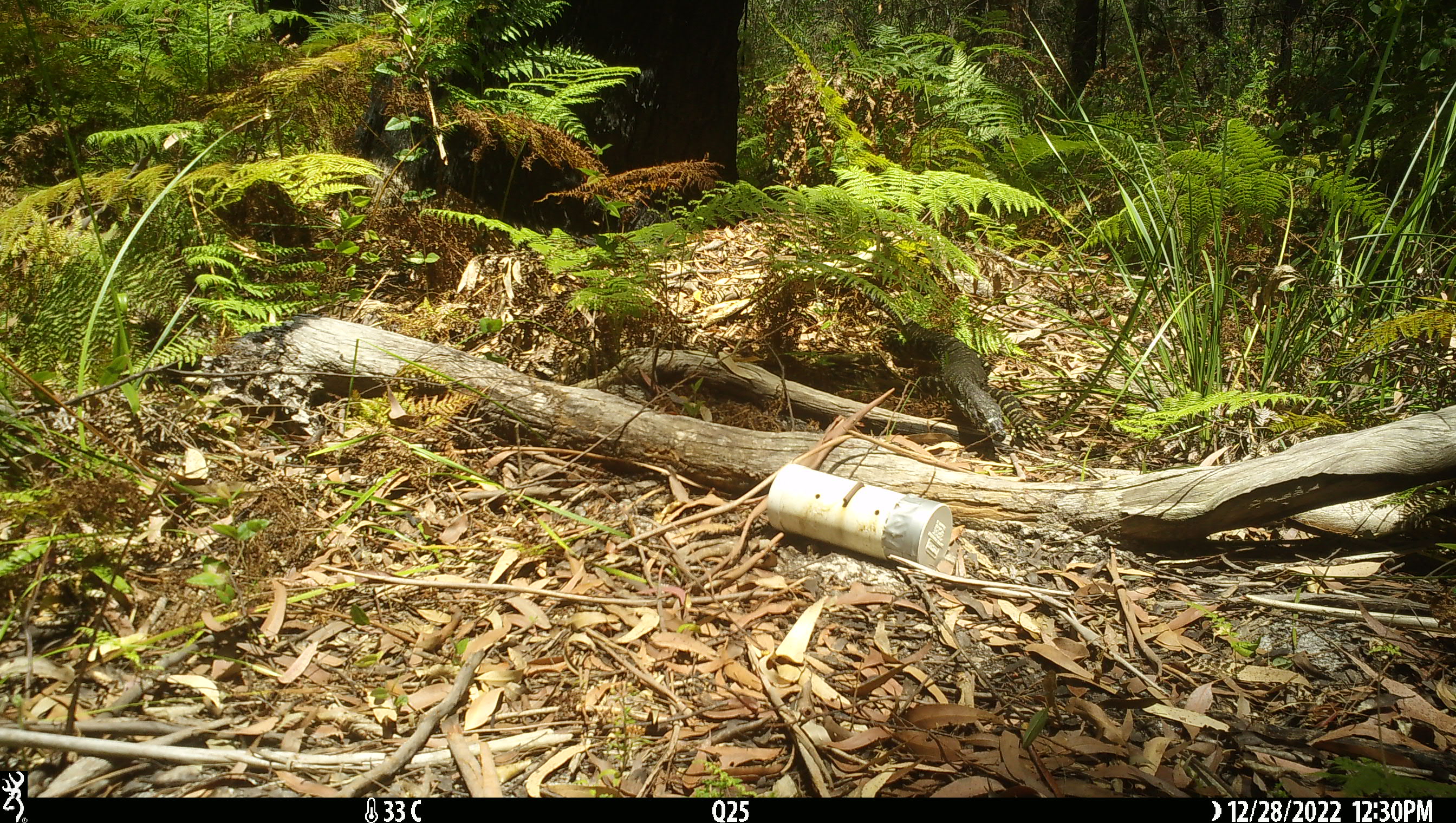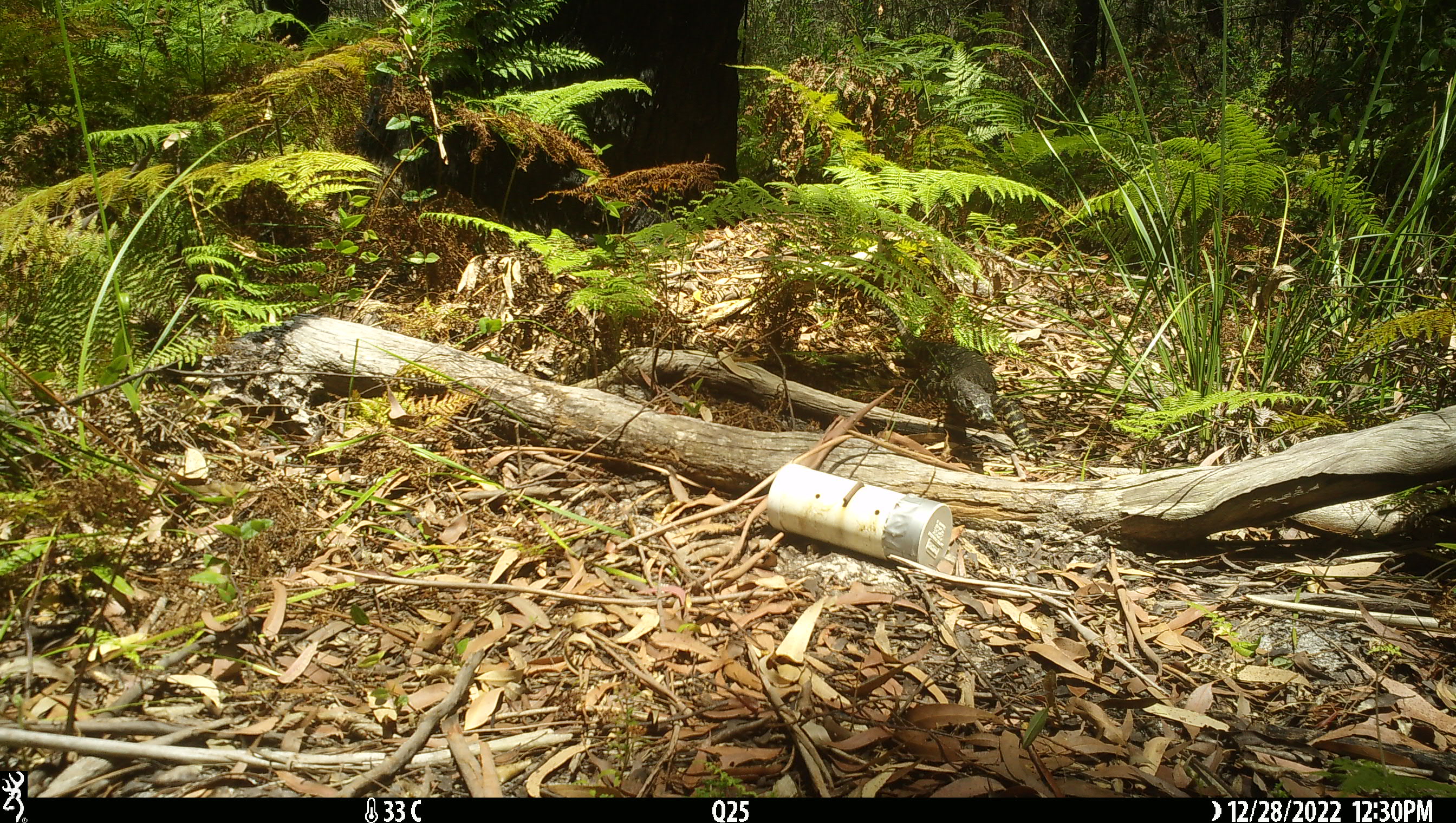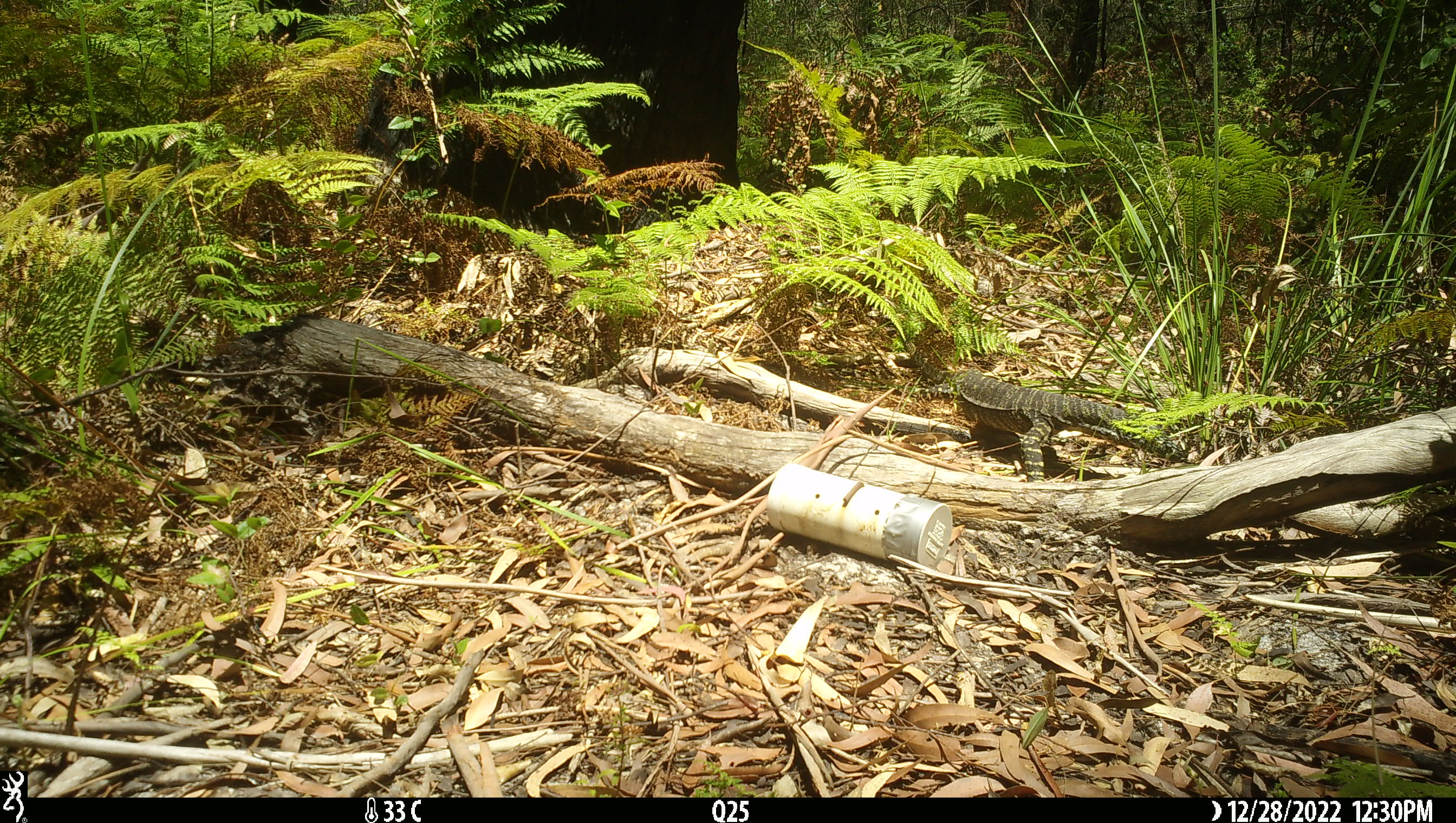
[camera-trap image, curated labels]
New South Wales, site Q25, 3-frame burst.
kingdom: Animalia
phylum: Chordata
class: Reptilia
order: Squamata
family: Varanidae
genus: Varanus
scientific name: Varanus varius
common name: lace monitor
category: goanna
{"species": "goanna (lace monitor) (Varanus varius)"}